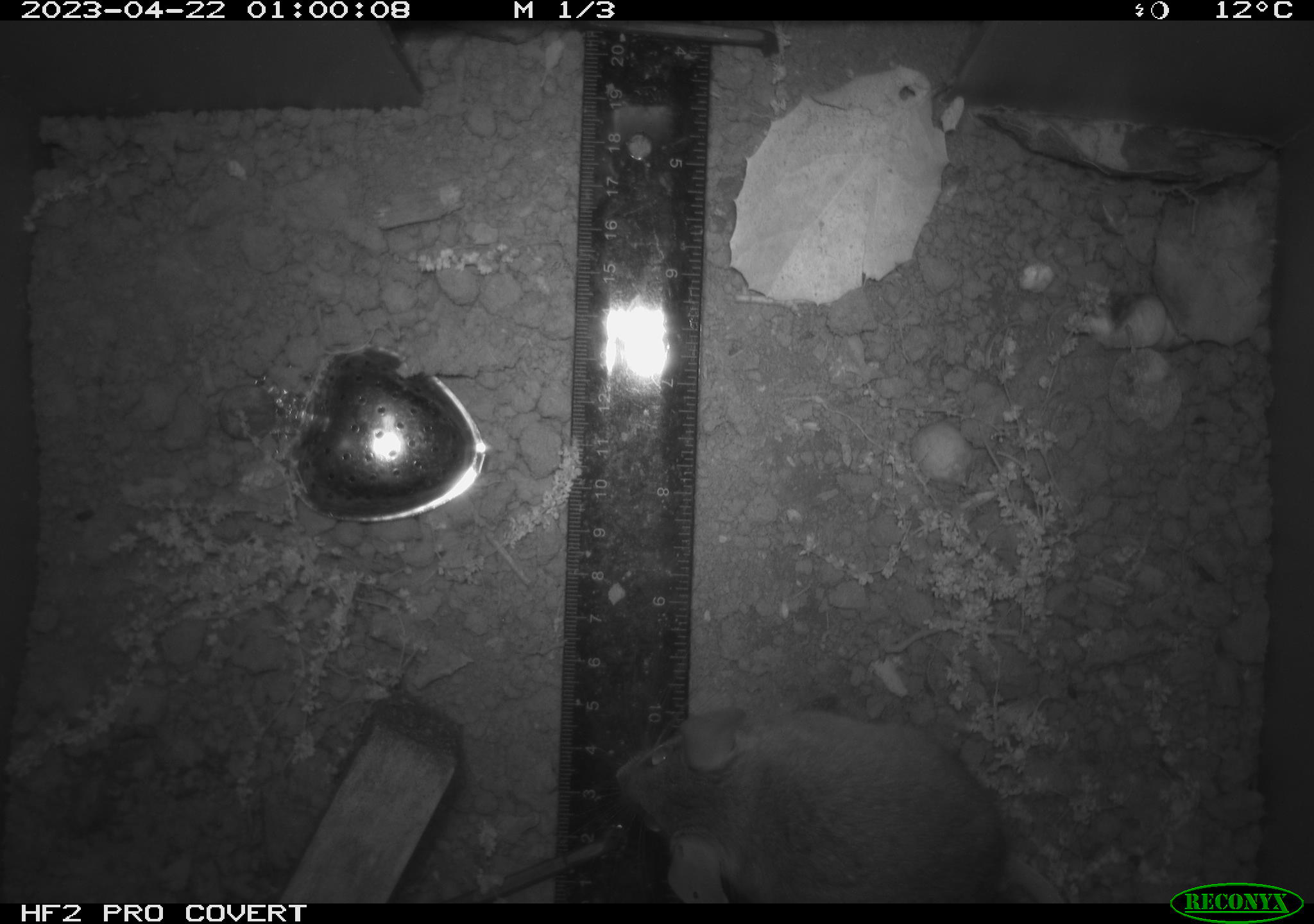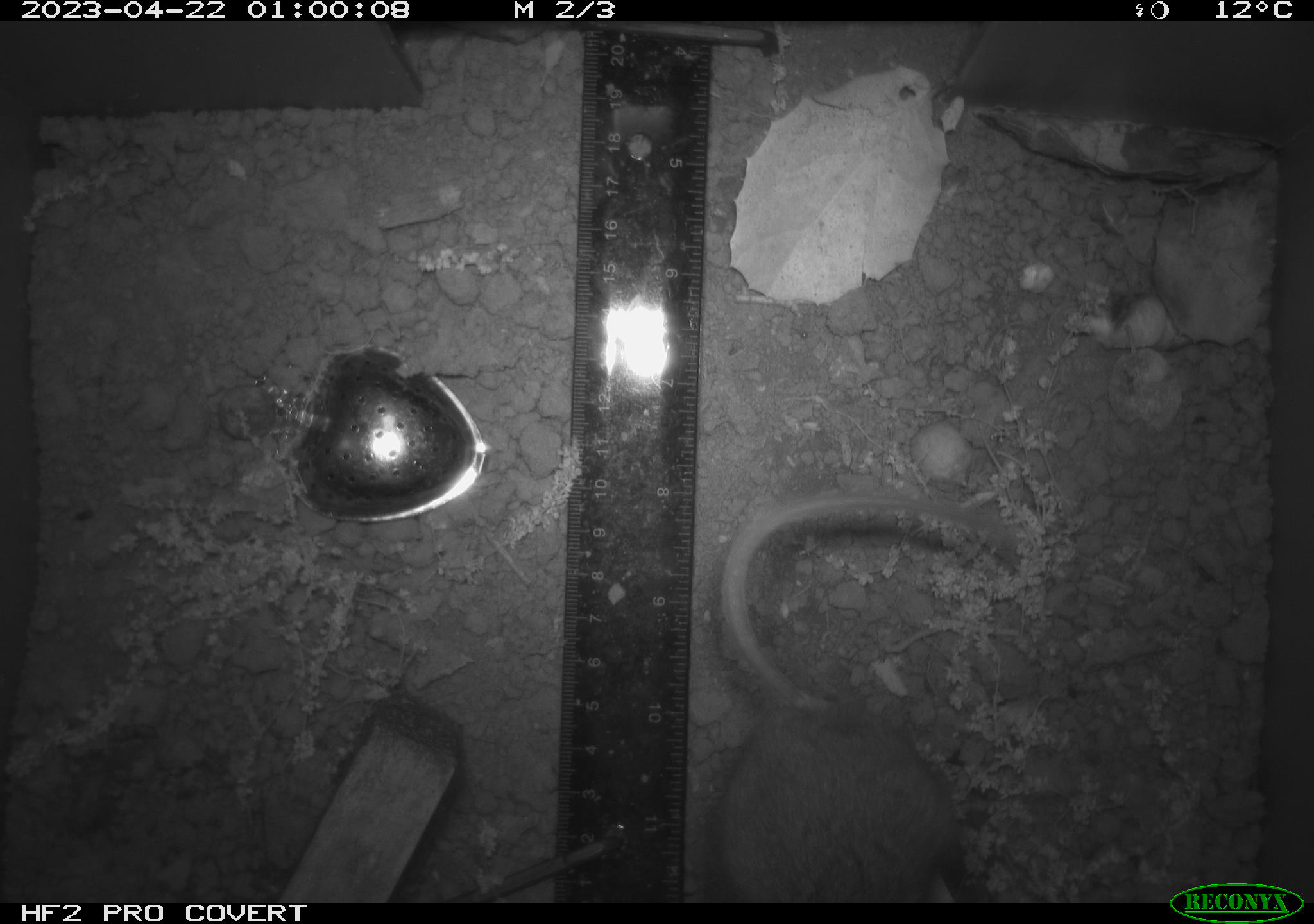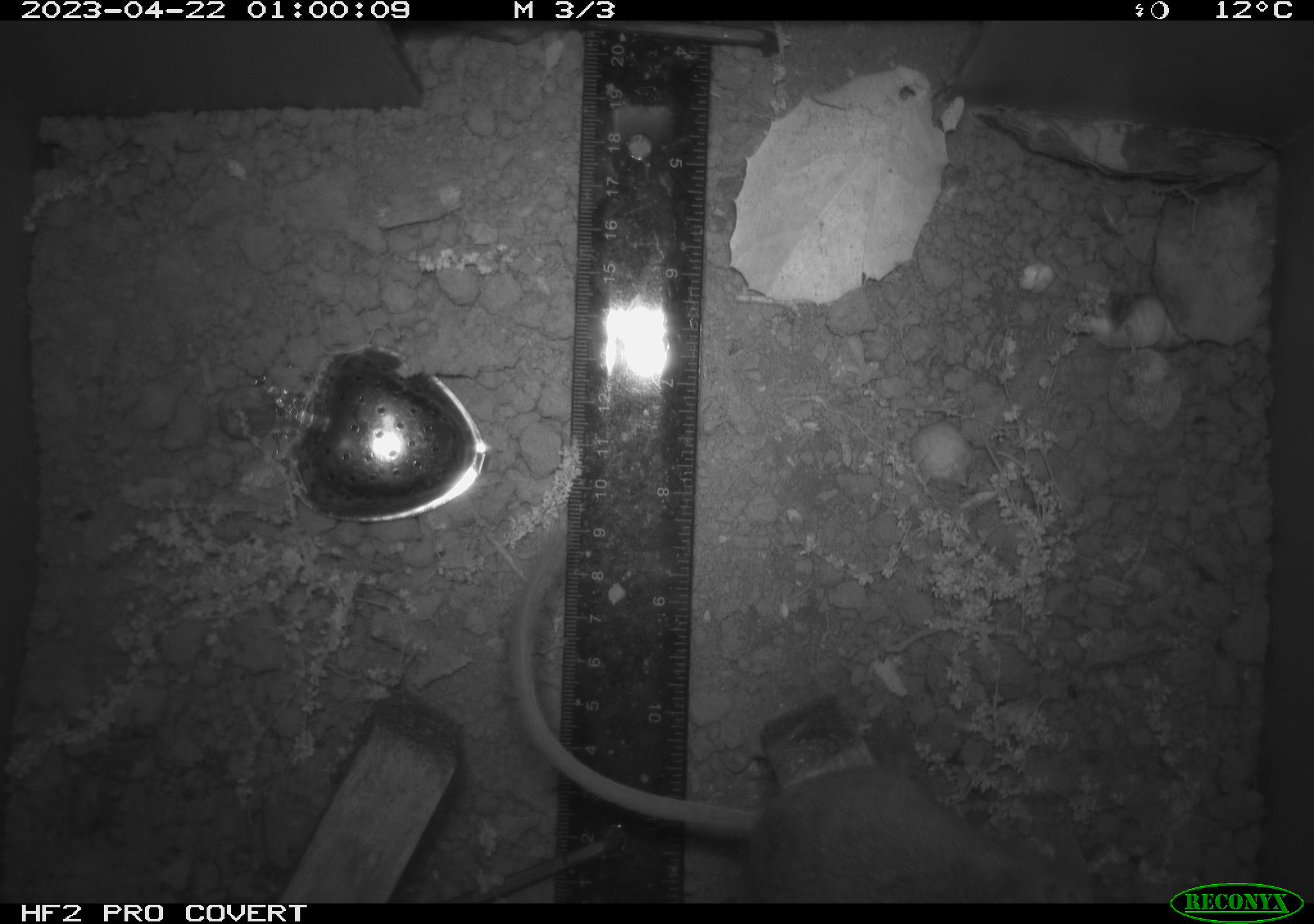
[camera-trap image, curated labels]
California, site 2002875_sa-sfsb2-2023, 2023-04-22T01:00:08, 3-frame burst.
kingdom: Animalia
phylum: Chordata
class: Mammalia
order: Rodentia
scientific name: Rodentia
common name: mouse species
Mouse species (Rodentia).